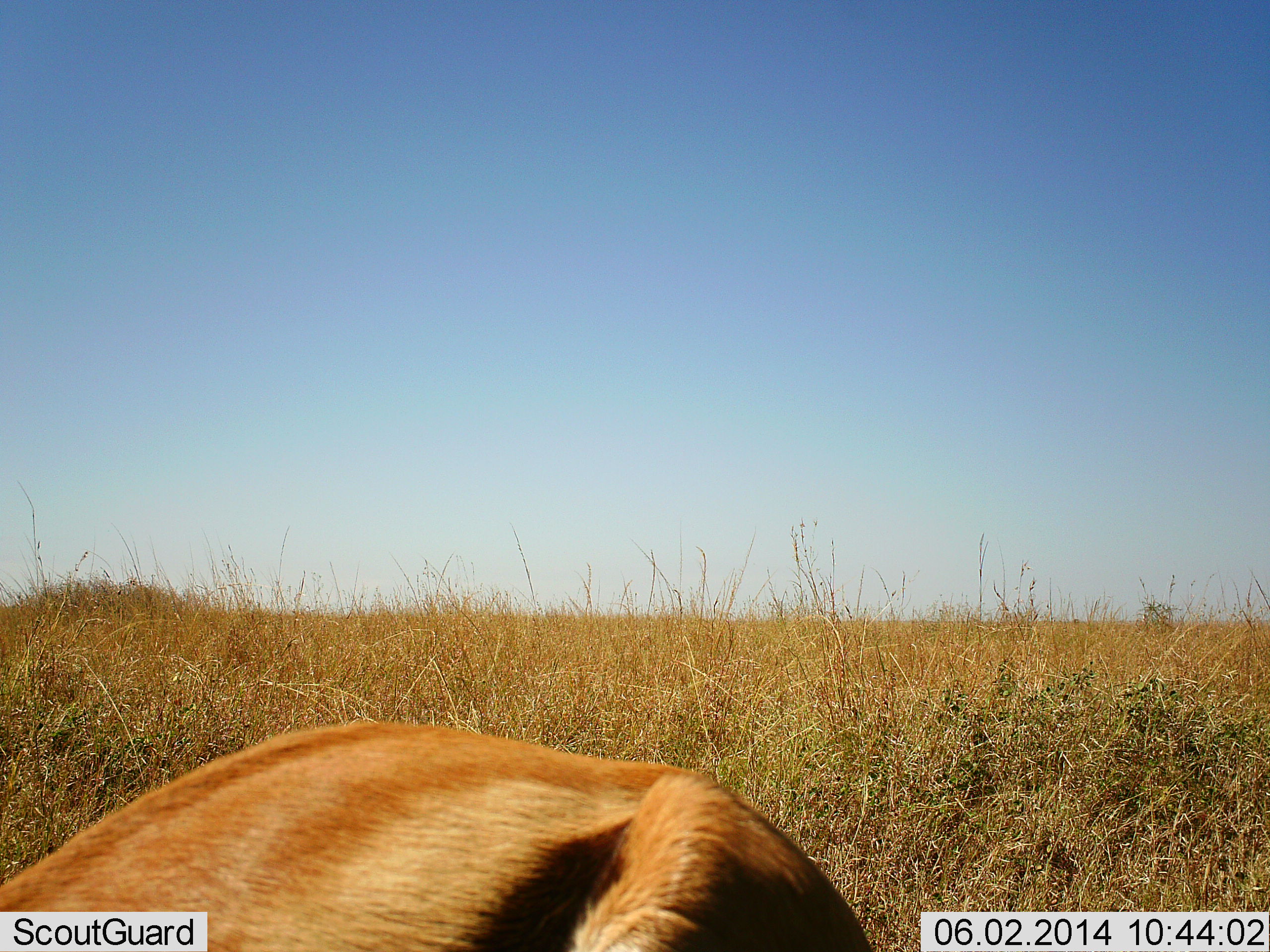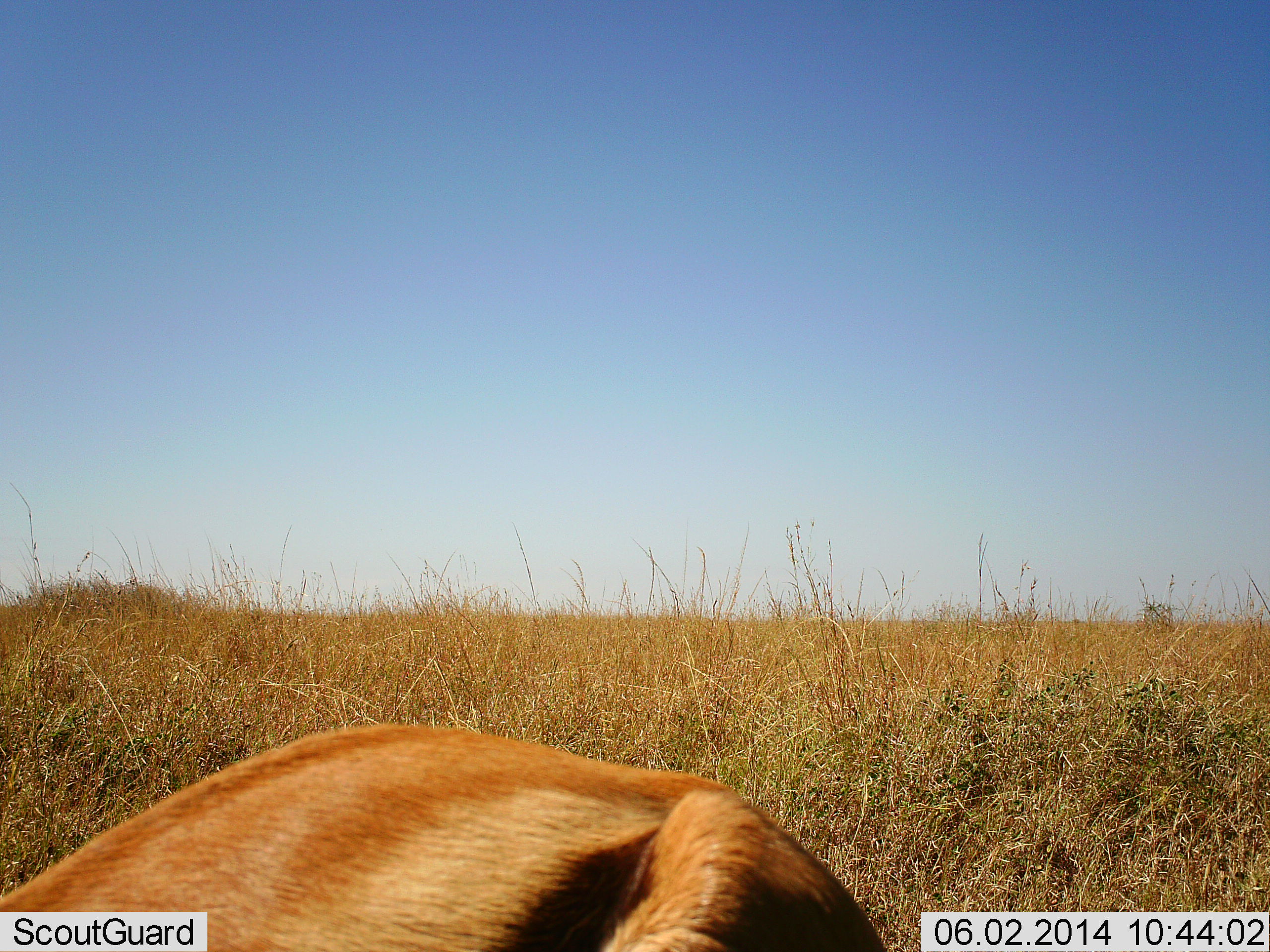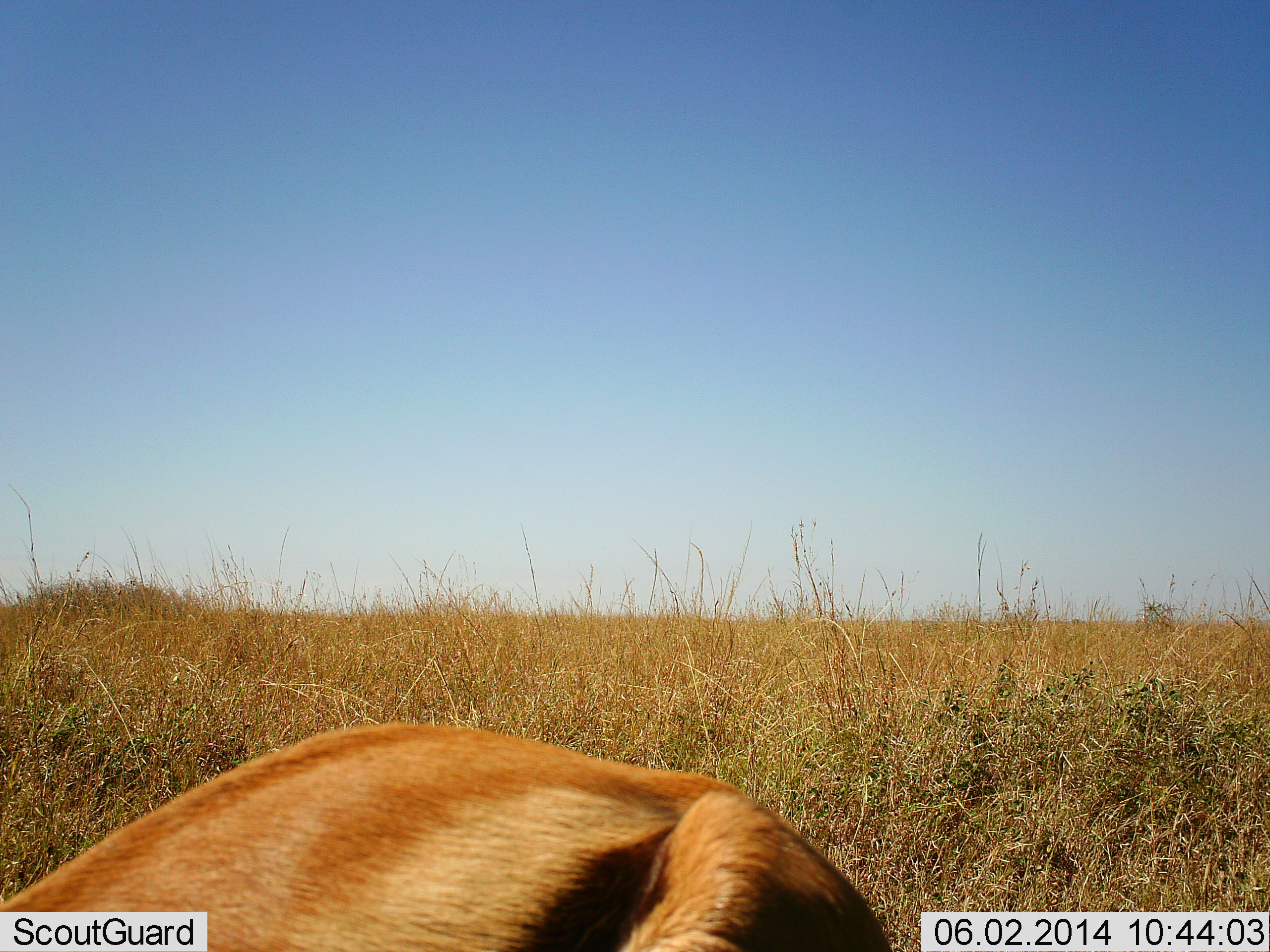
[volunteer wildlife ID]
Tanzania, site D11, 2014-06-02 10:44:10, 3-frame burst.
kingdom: Animalia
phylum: Chordata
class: Mammalia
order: Artiodactyla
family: Bovidae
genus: Eudorcas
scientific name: Eudorcas thomsonii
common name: thomson's gazelle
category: gazellethomsons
Gazellethomsons (thomson's gazelle) (Eudorcas thomsonii), count 1. Behavior (volunteer vote fractions): standing 43%, resting 43%, moving 0%, interacting 0%. Young present (vote fraction): 0%. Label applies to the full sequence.